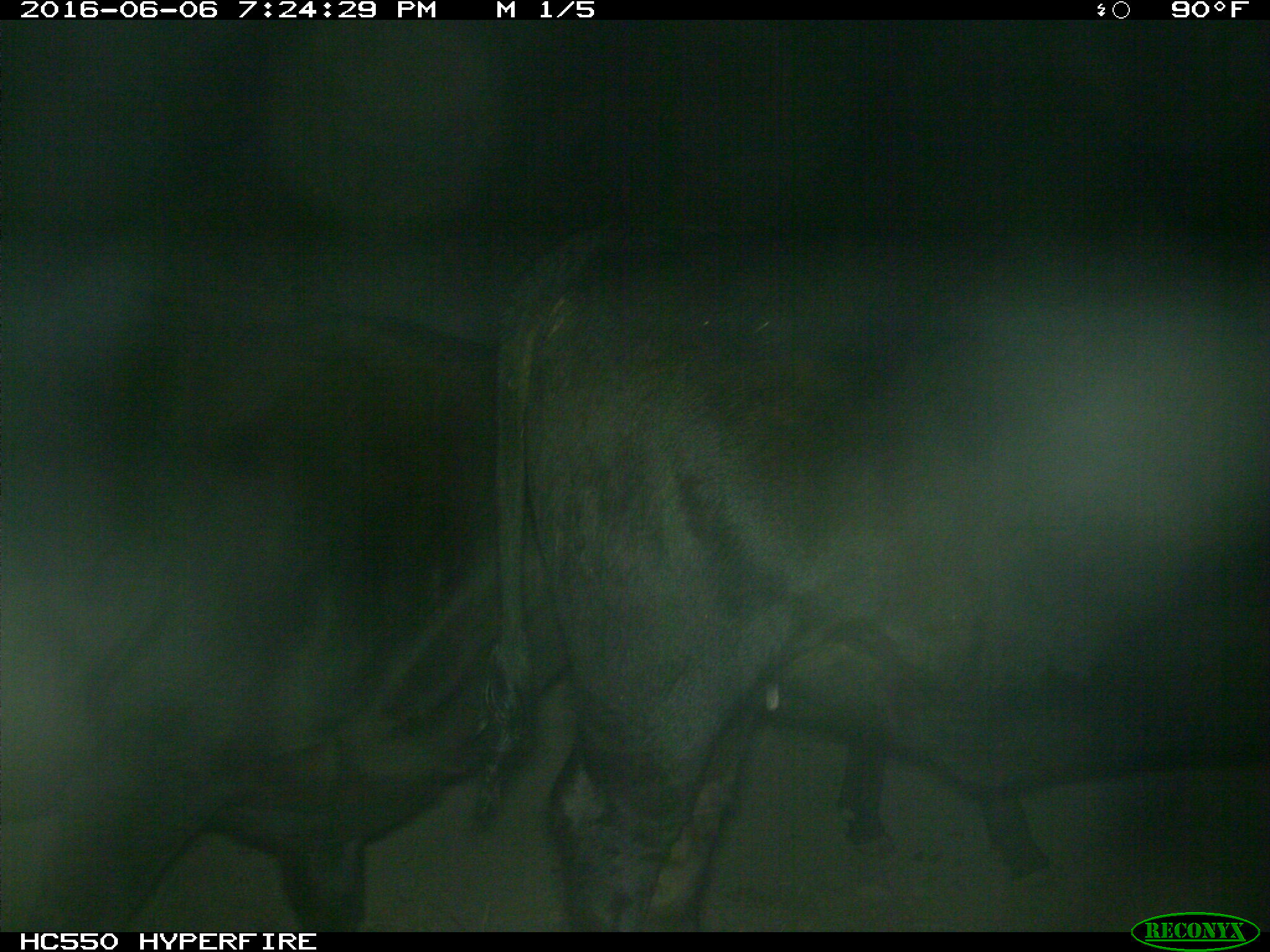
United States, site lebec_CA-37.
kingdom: Animalia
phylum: Chordata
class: Mammalia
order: Artiodactyla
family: Bovidae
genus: Bos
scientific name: Bos taurus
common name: domestic cow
Bos taurus (domestic cow).